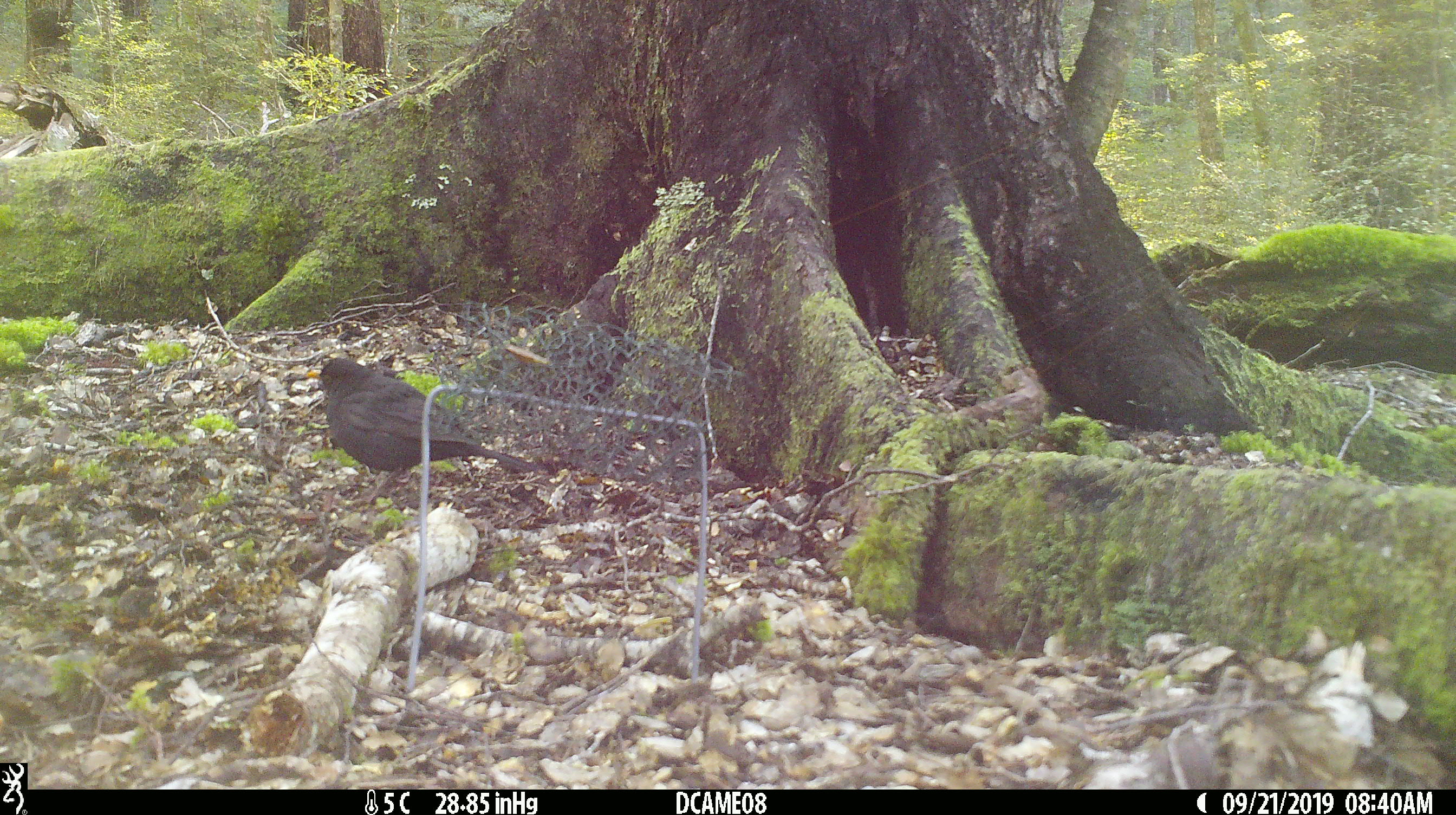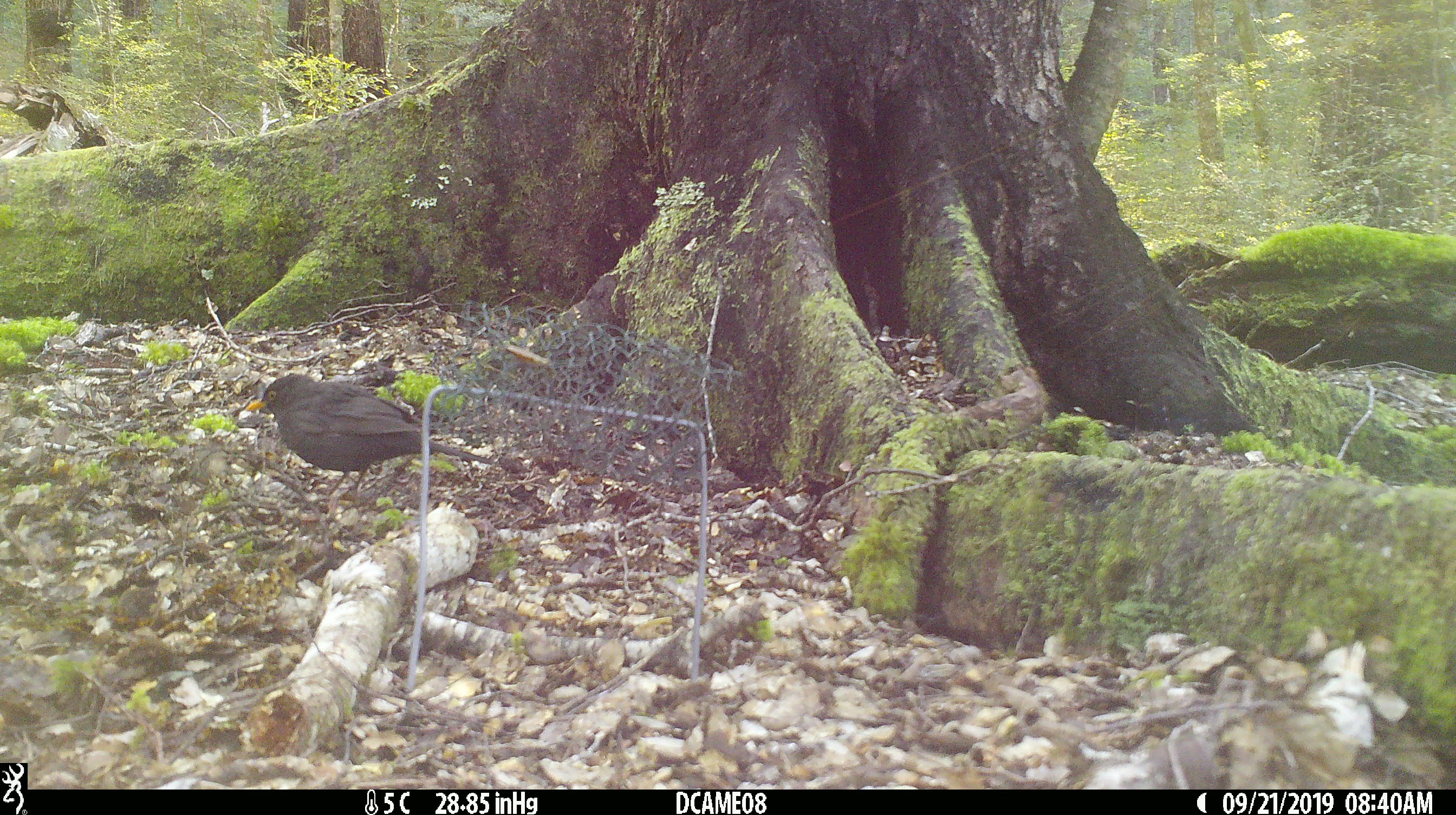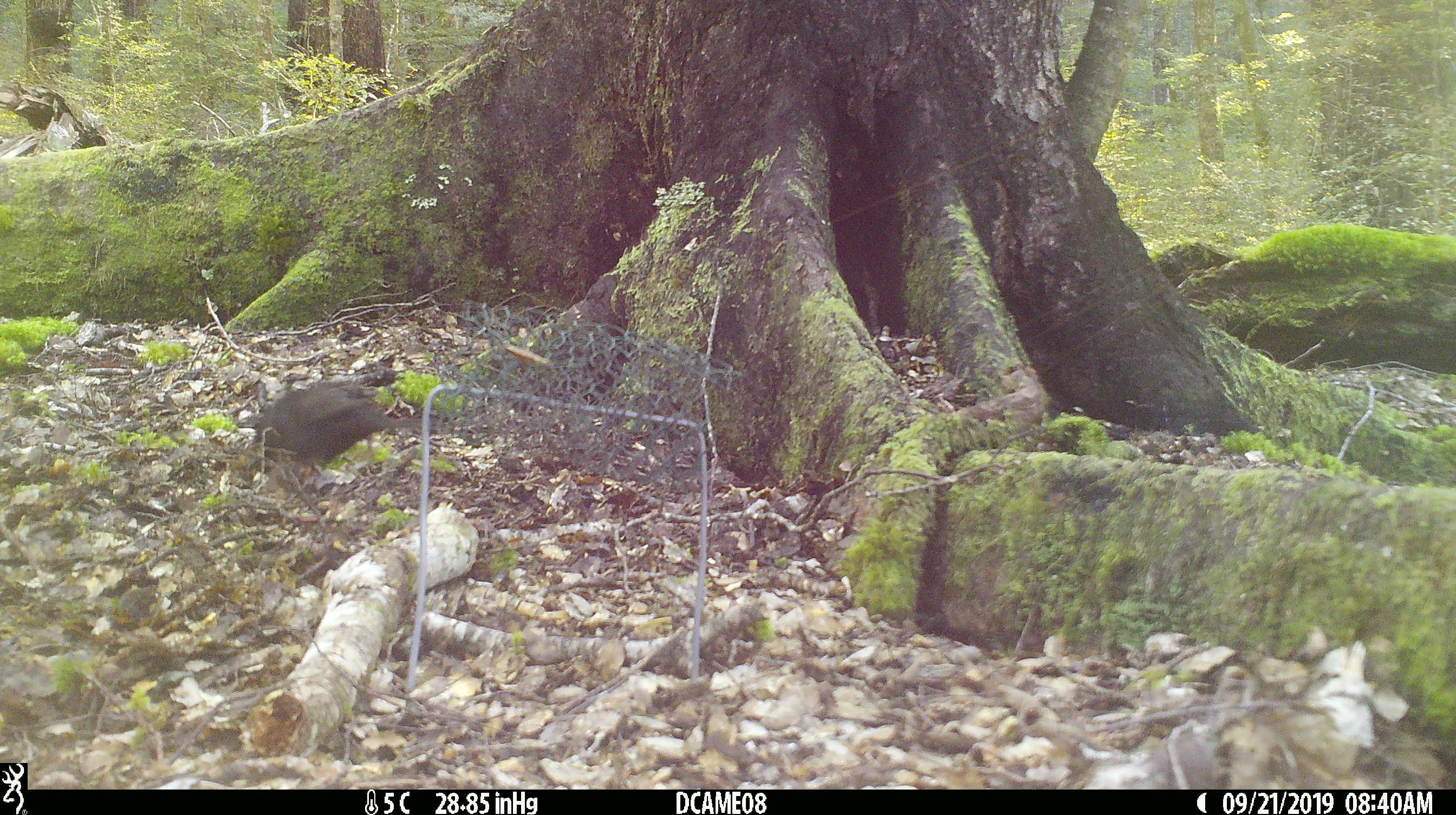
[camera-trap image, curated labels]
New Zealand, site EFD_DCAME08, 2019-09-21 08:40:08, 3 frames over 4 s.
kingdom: Animalia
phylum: Chordata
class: Aves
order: Passeriformes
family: Turdidae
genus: Turdus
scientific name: Turdus merula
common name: eurasian blackbird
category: blackbird